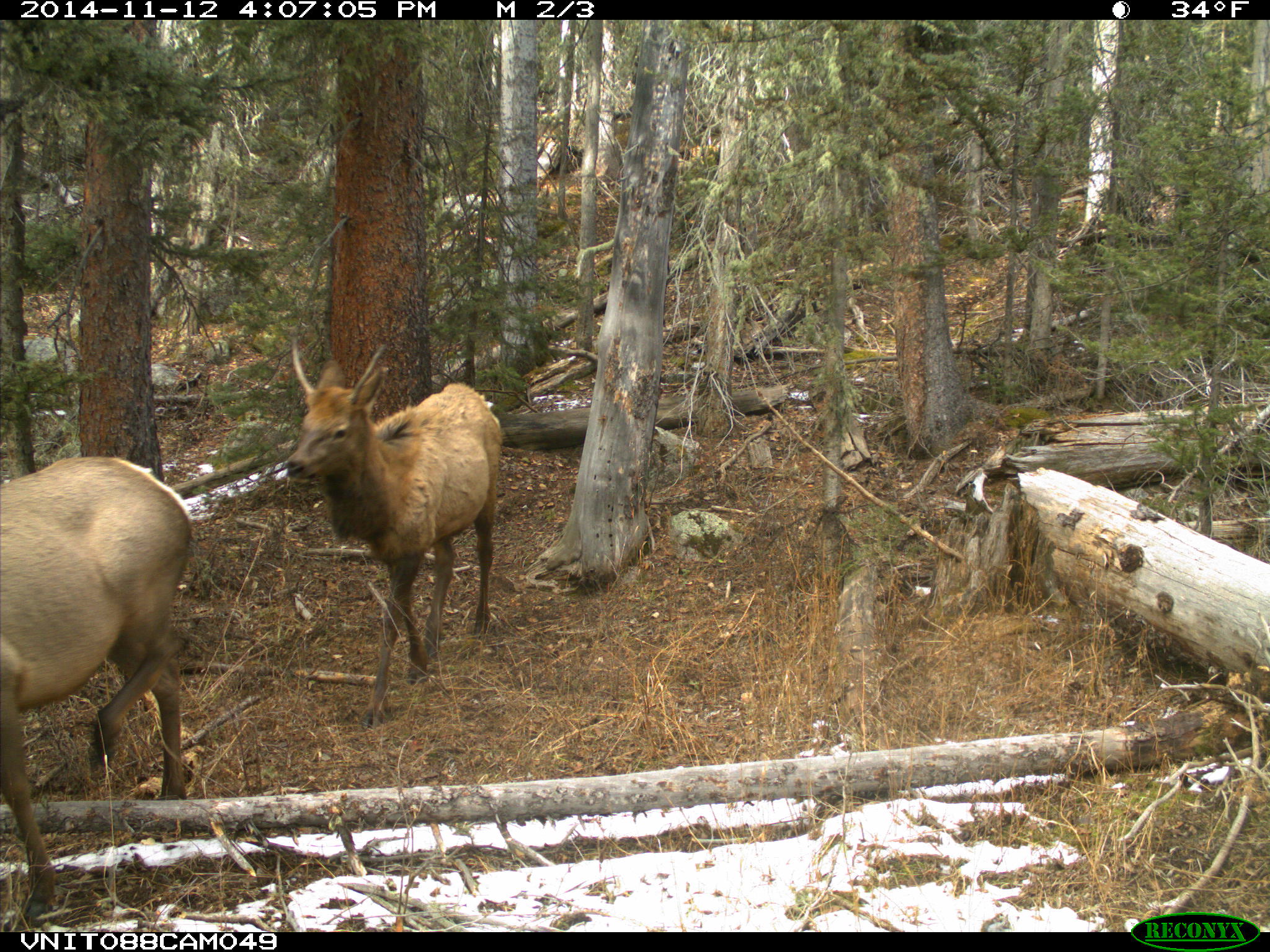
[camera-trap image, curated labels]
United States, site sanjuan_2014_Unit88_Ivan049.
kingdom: Animalia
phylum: Chordata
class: Mammalia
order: Artiodactyla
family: Cervidae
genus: Cervus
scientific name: Cervus elaphus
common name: red deer